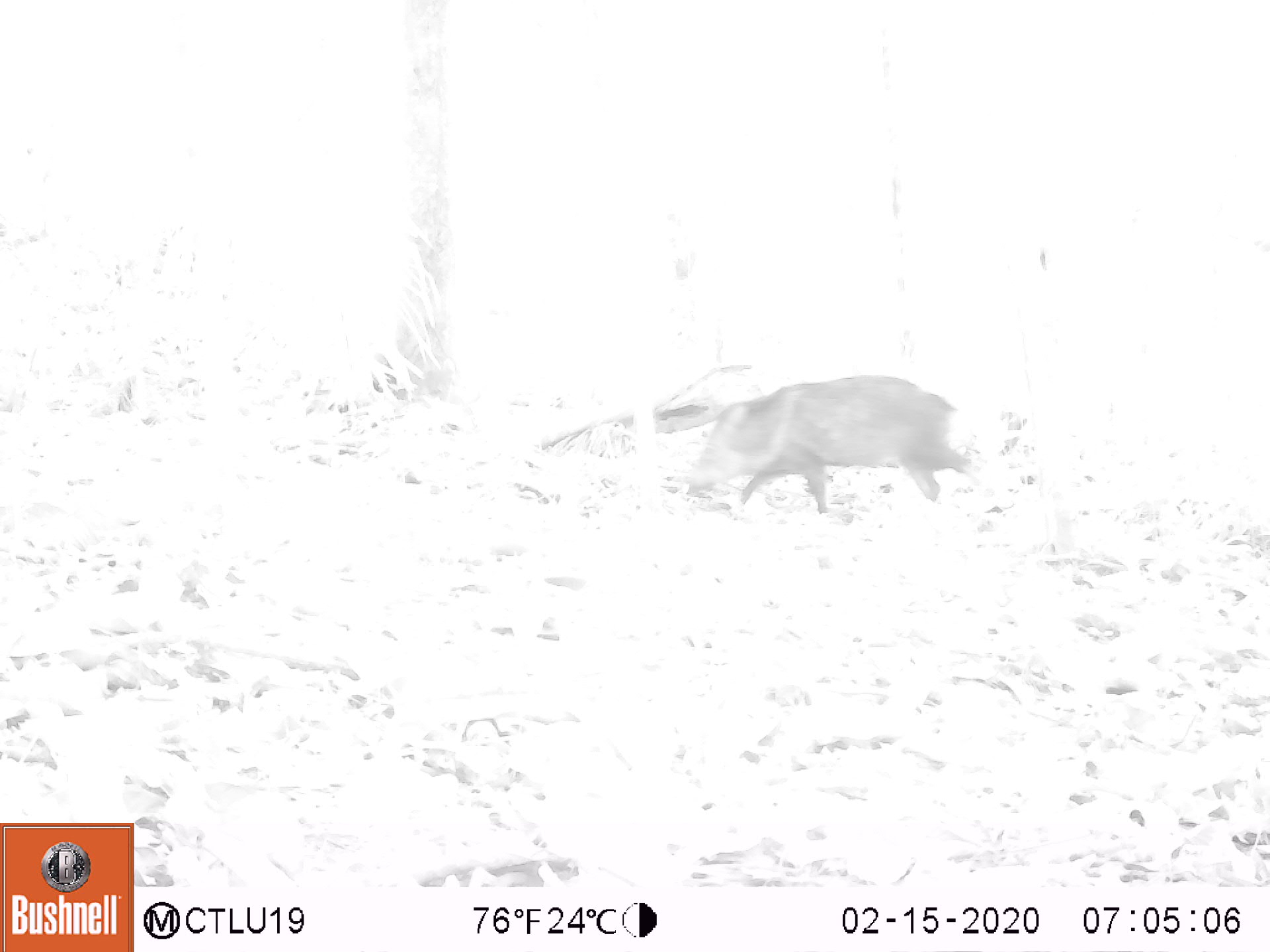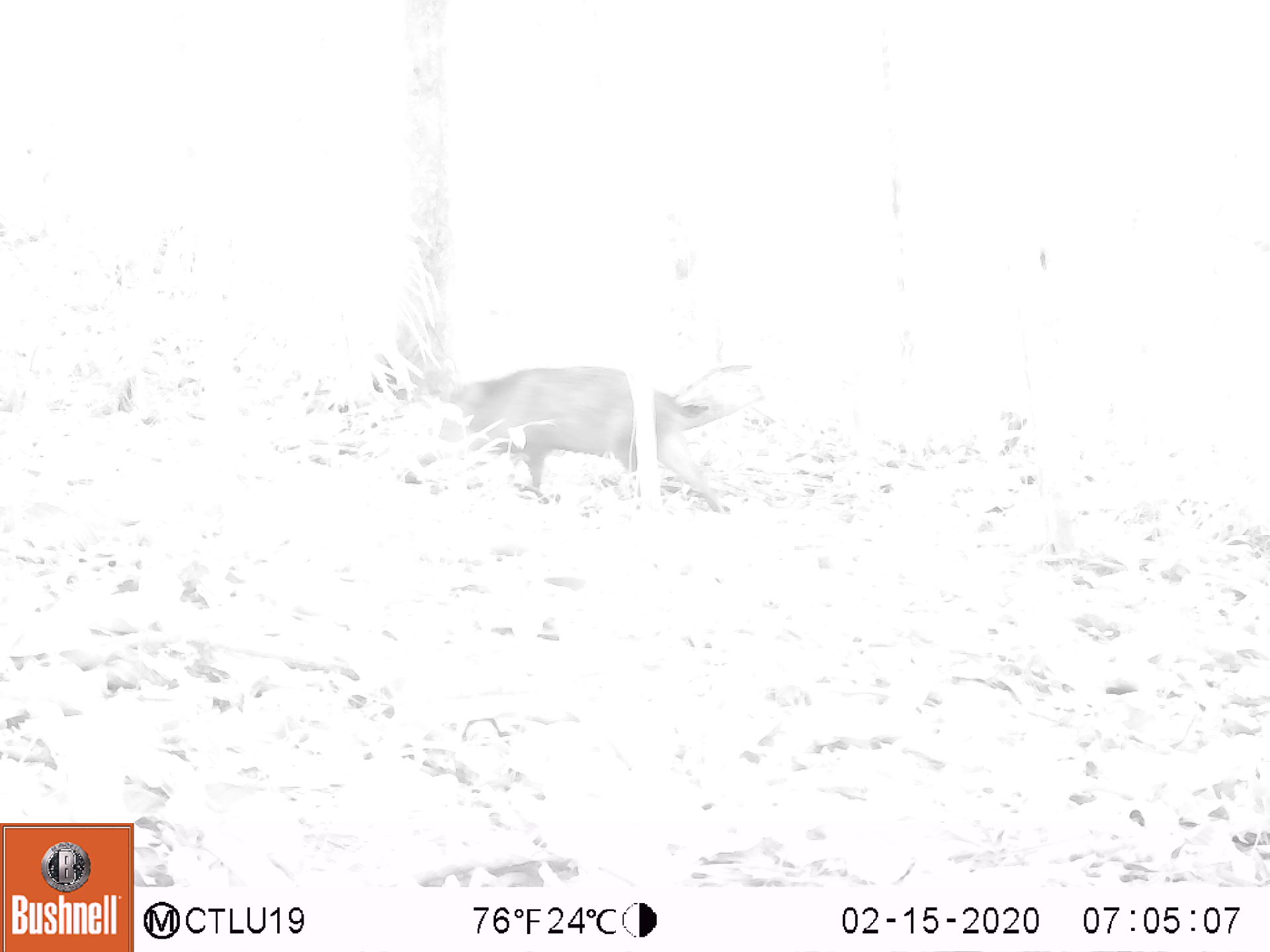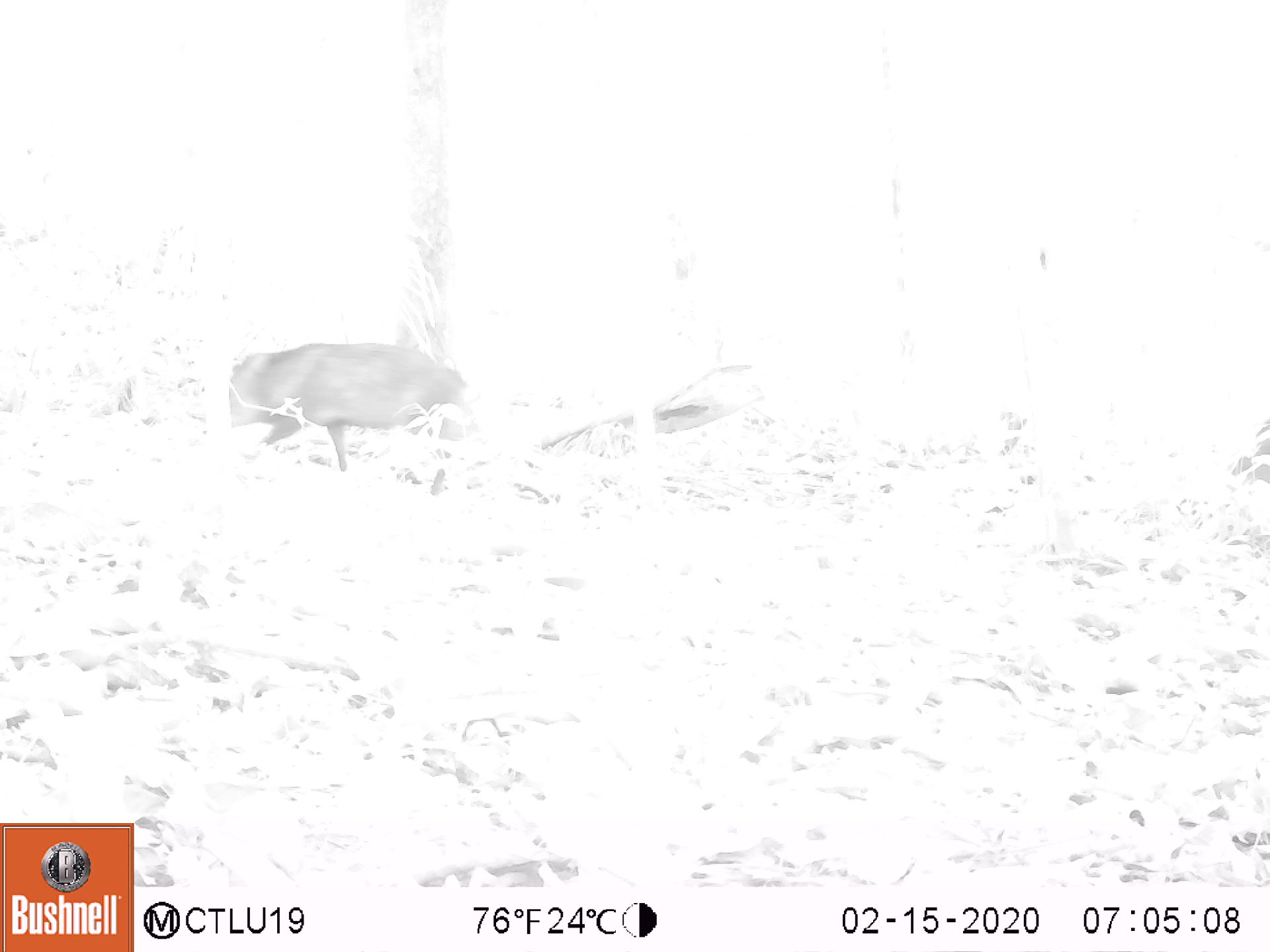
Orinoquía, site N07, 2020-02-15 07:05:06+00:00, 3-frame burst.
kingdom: Animalia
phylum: Chordata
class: Mammalia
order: Artiodactyla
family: Tayassuidae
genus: Pecari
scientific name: Pecari tajacu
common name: collared peccary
Collared peccary (Pecari tajacu).